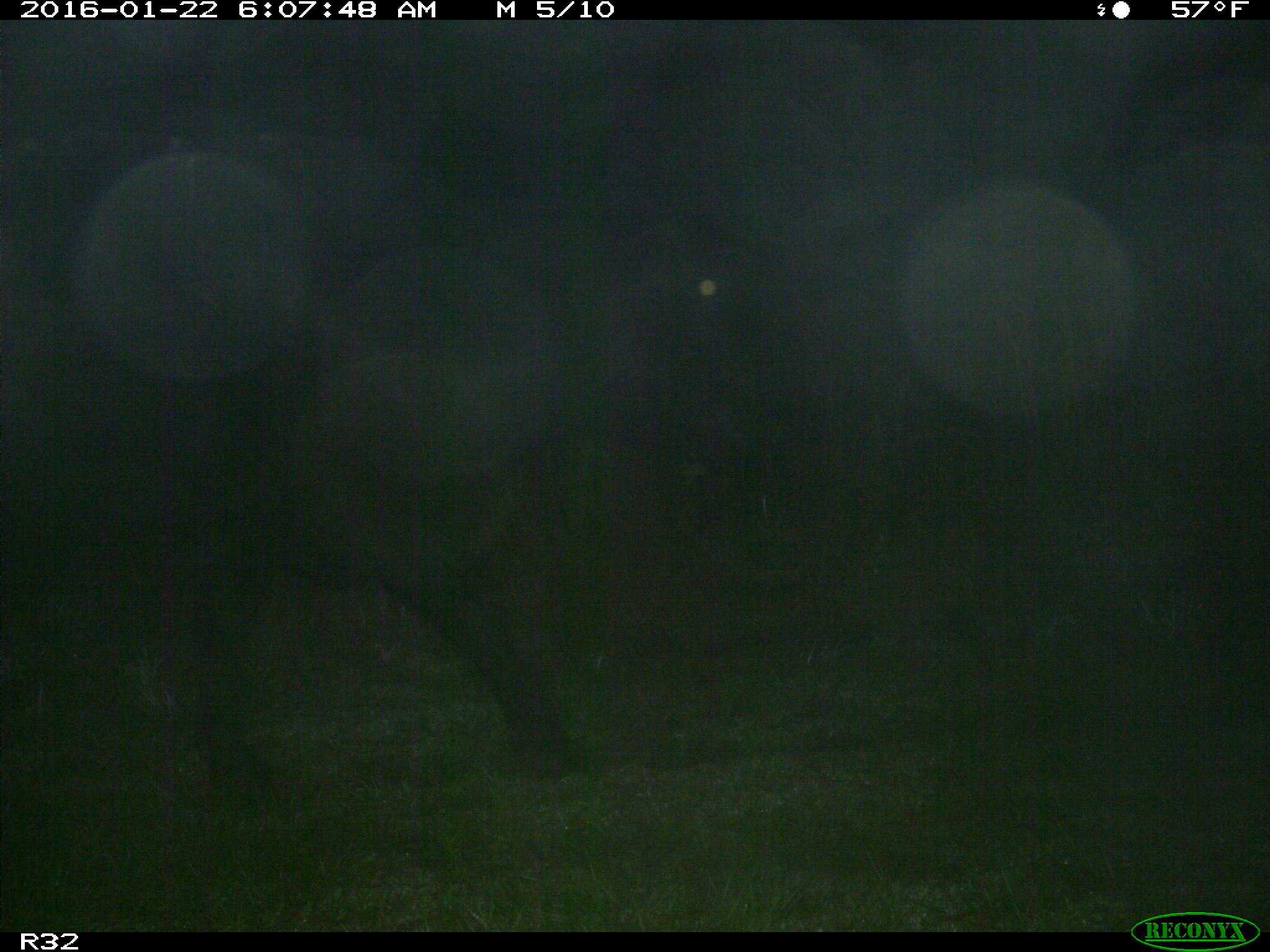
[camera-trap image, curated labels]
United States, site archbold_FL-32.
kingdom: Animalia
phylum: Chordata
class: Mammalia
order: Artiodactyla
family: Bovidae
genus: Bos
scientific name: Bos taurus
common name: domestic cow